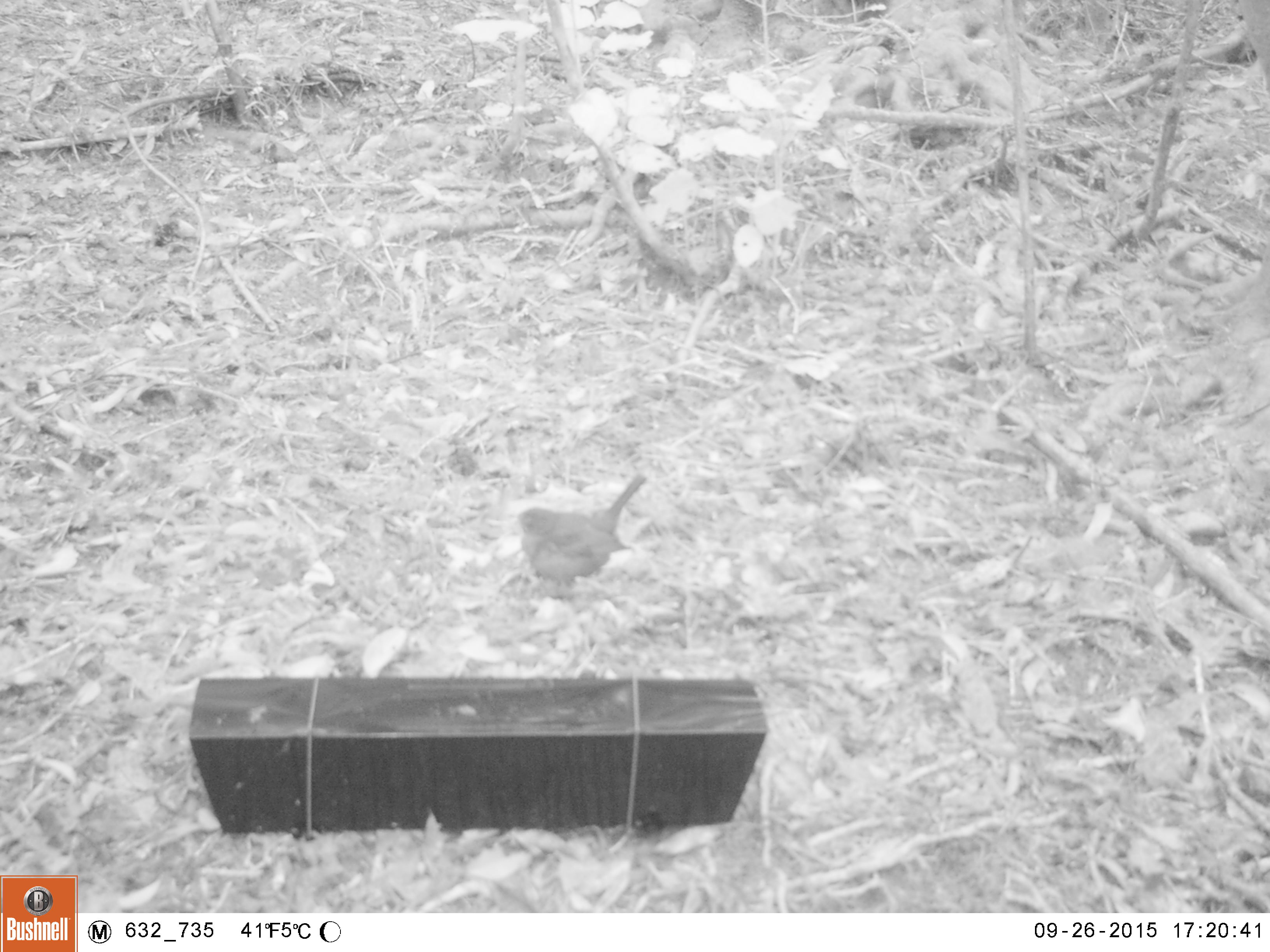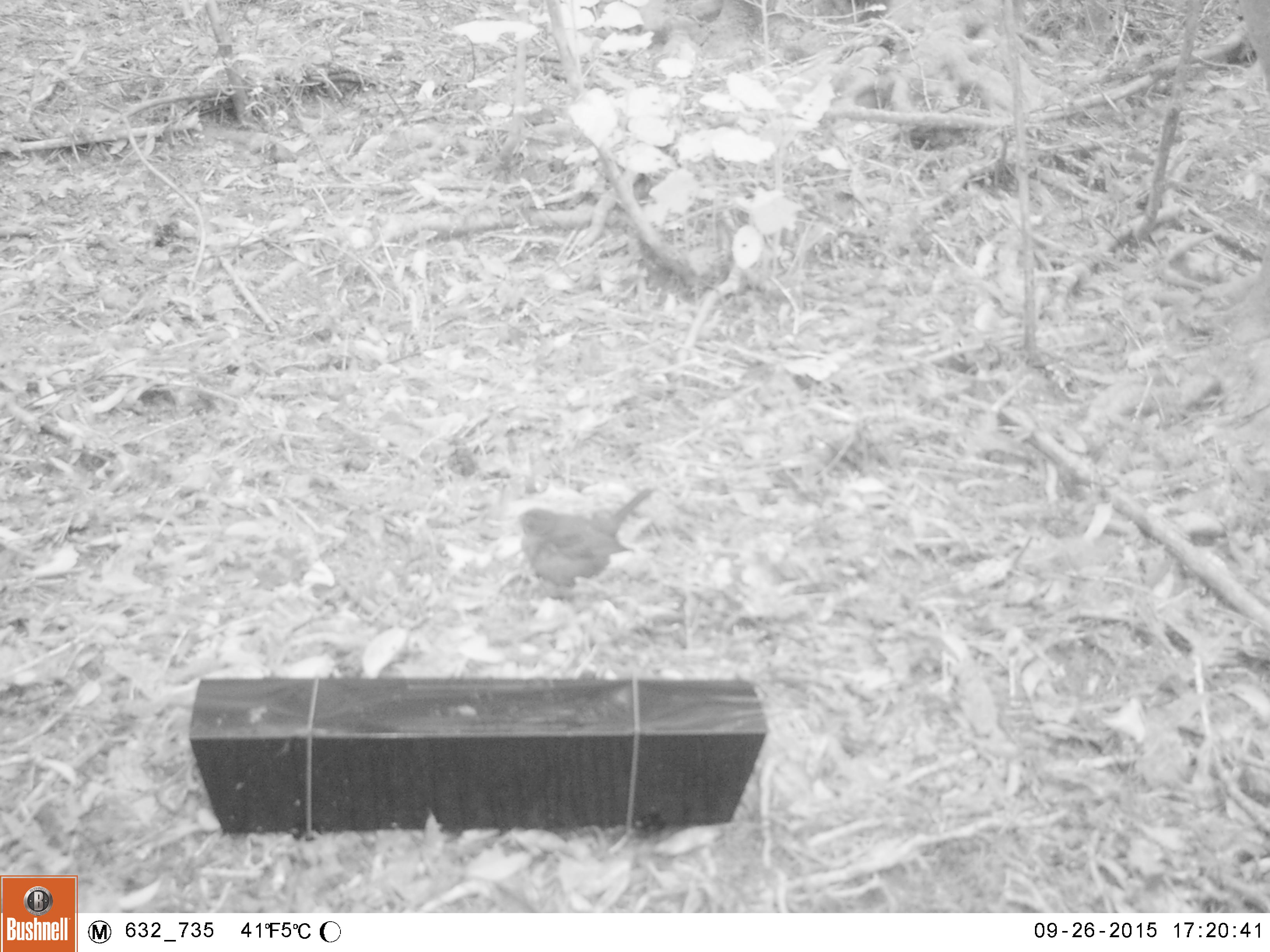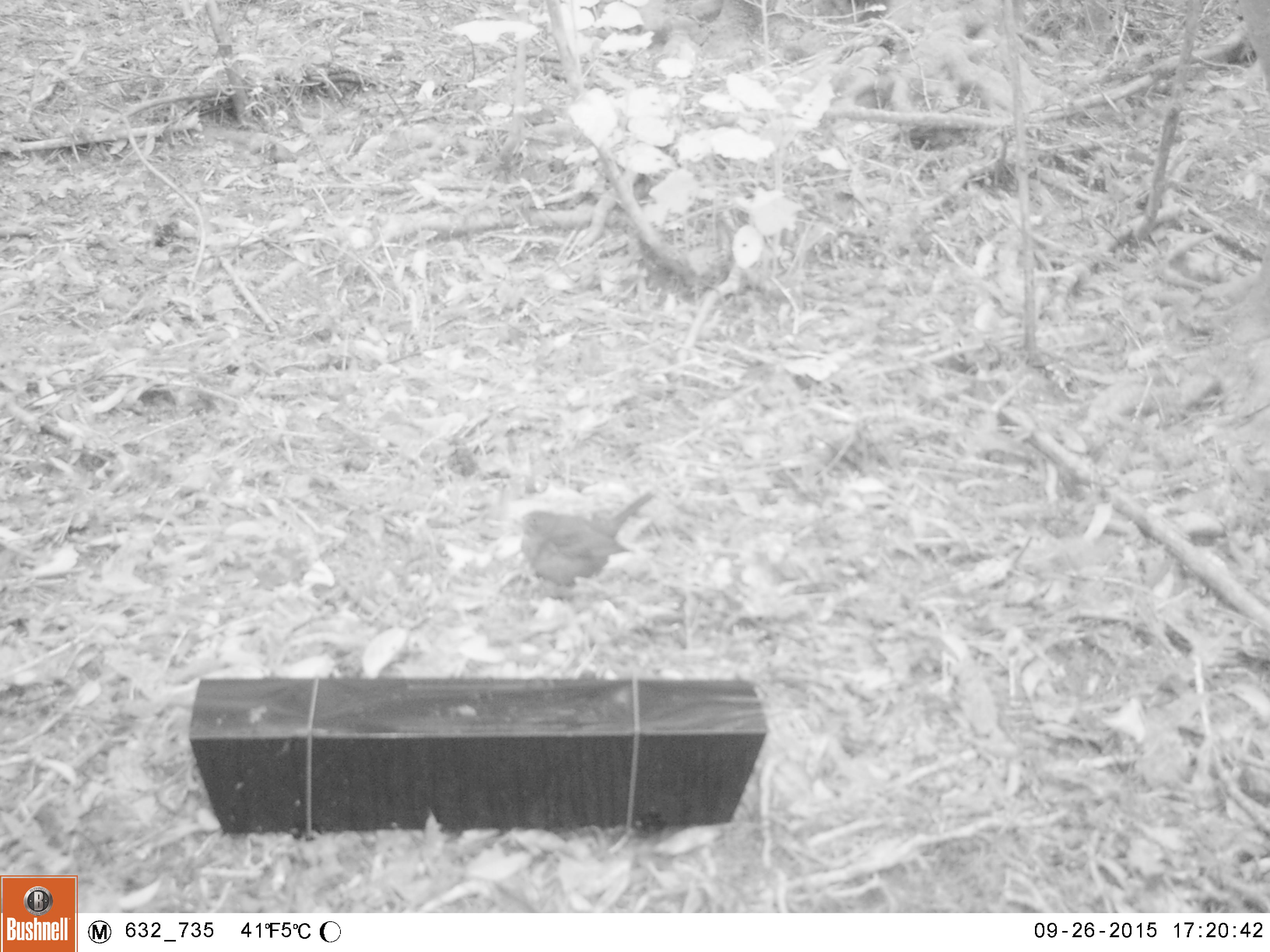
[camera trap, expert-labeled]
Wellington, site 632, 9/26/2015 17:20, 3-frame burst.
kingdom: Animalia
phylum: Chordata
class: Aves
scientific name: Aves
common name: bird